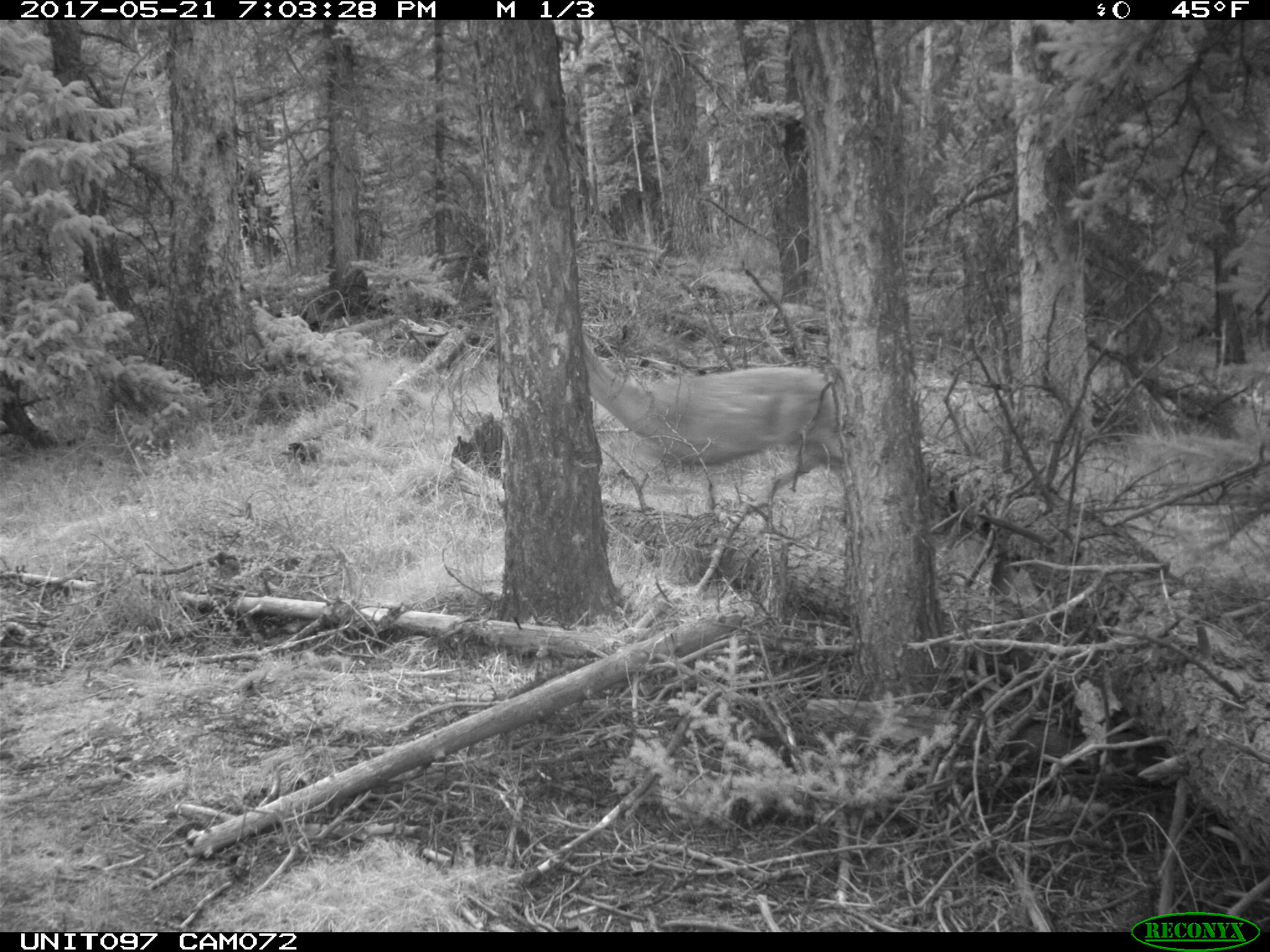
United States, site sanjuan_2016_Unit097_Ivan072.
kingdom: Animalia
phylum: Chordata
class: Mammalia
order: Artiodactyla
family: Cervidae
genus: Odocoileus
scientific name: Odocoileus hemionus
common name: mule deer